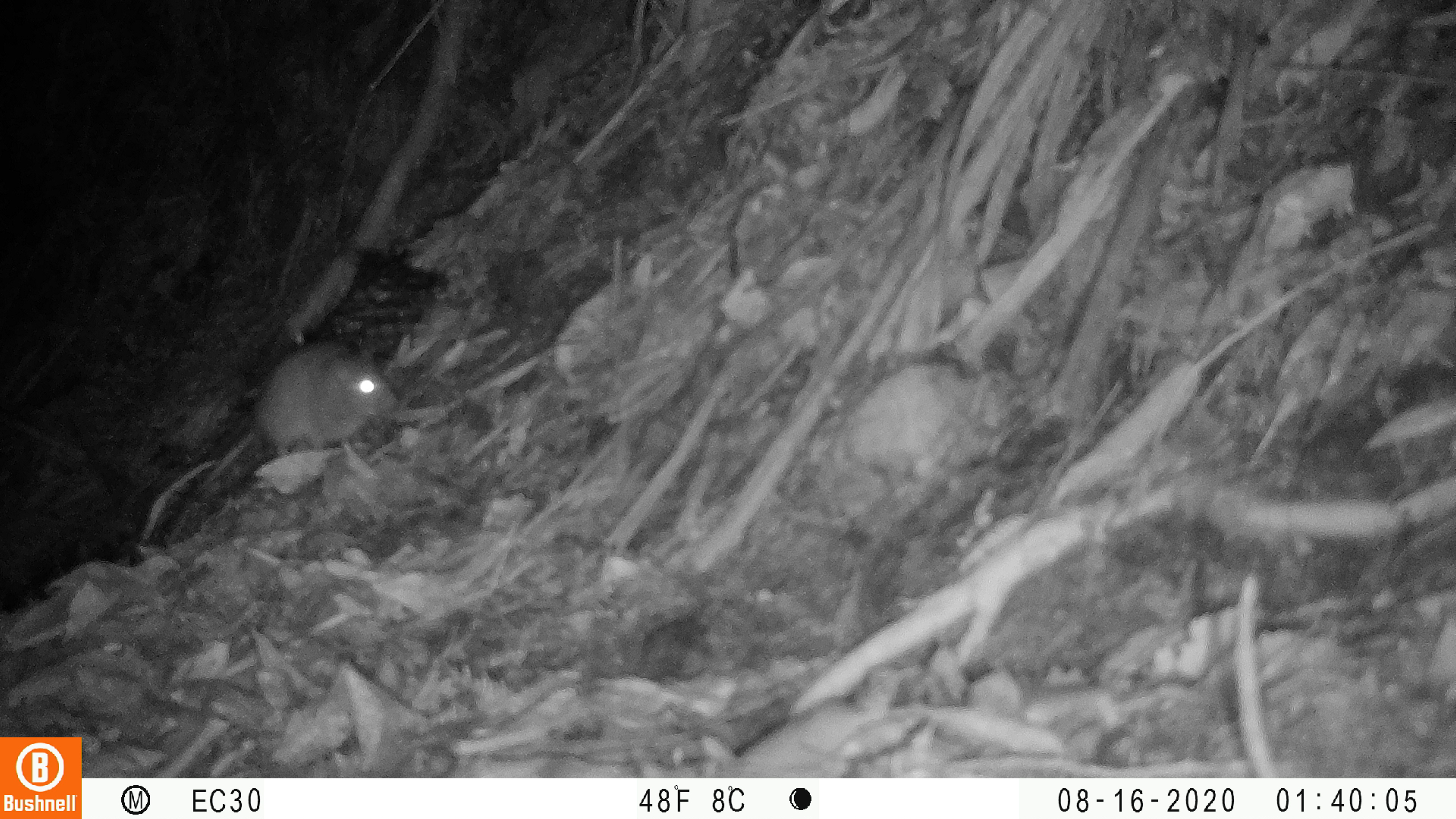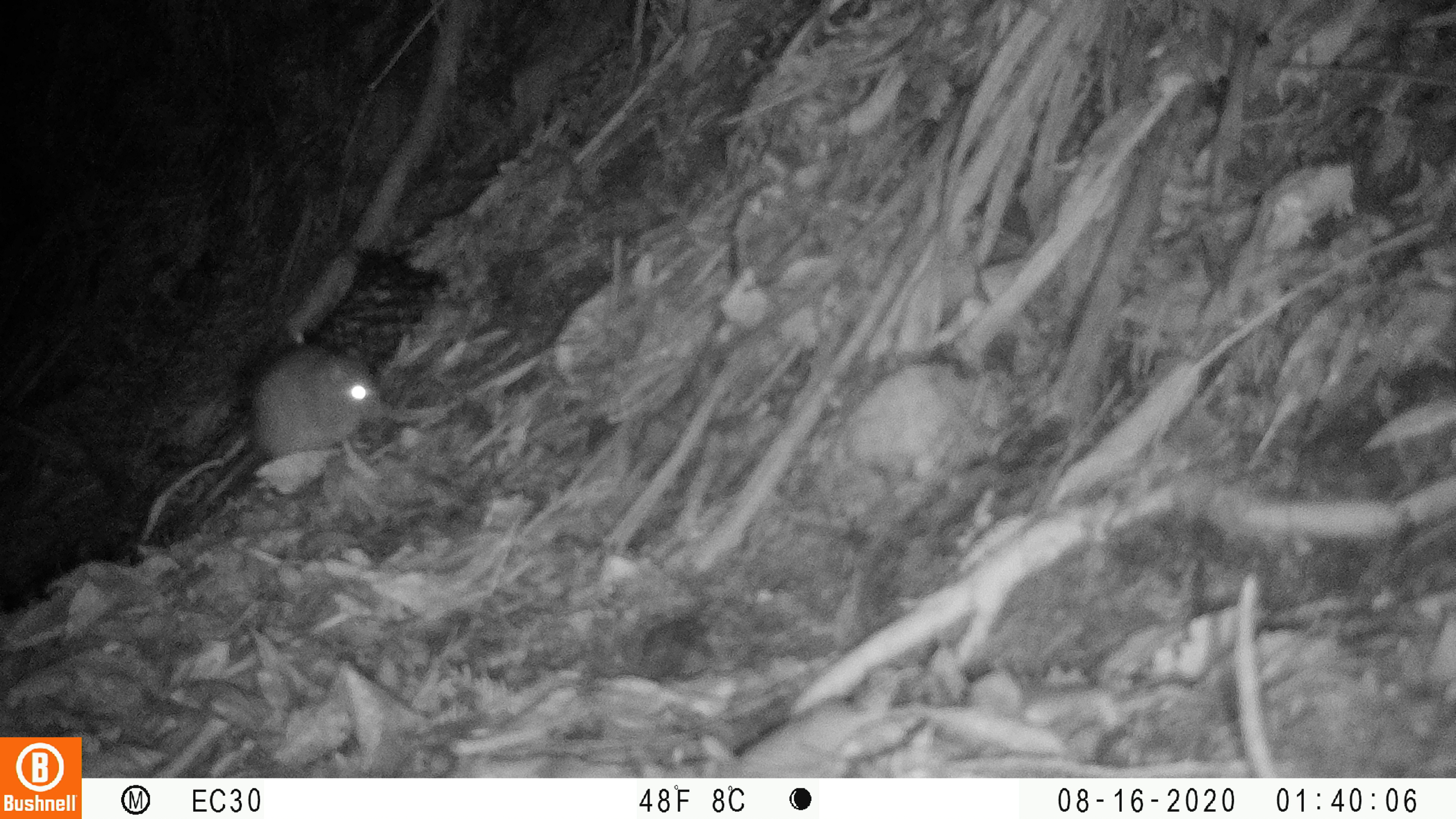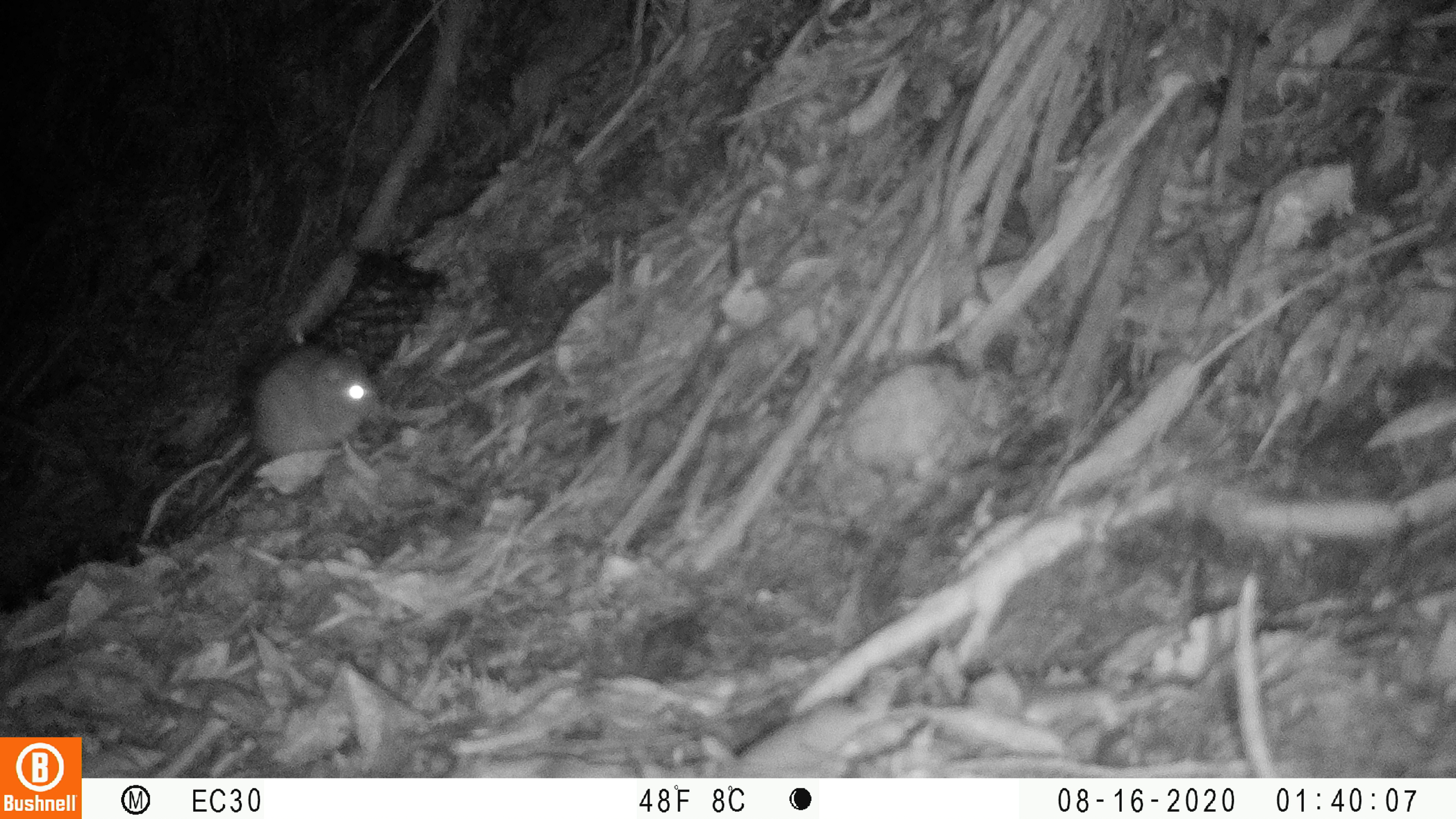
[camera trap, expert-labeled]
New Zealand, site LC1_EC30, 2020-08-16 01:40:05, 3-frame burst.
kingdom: Animalia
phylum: Chordata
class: Mammalia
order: Rodentia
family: Muridae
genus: Rattus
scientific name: Rattus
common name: rat